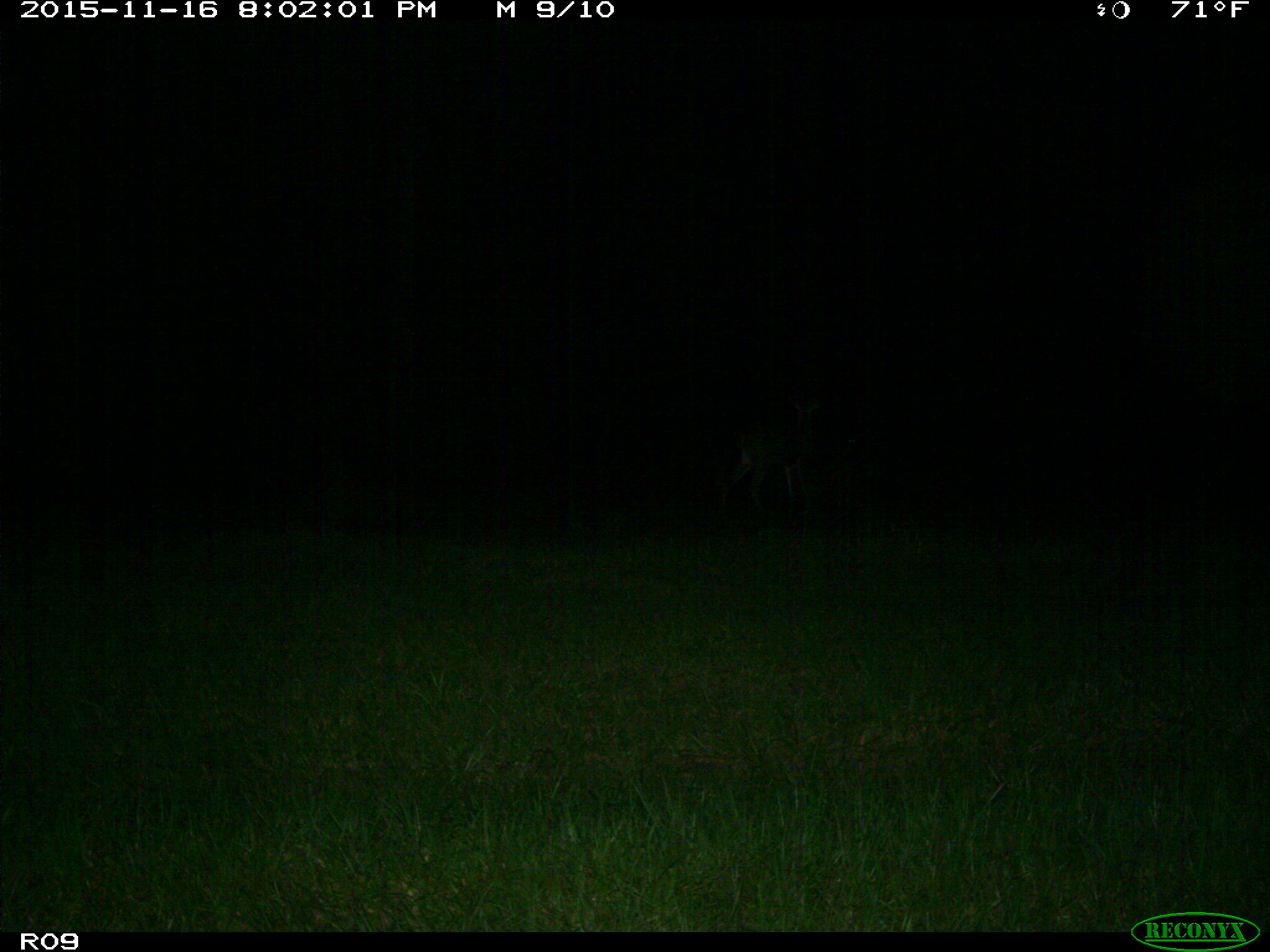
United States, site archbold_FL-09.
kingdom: Animalia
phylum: Chordata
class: Mammalia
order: Artiodactyla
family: Cervidae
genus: Odocoileus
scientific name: Odocoileus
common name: deer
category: unidentified deer